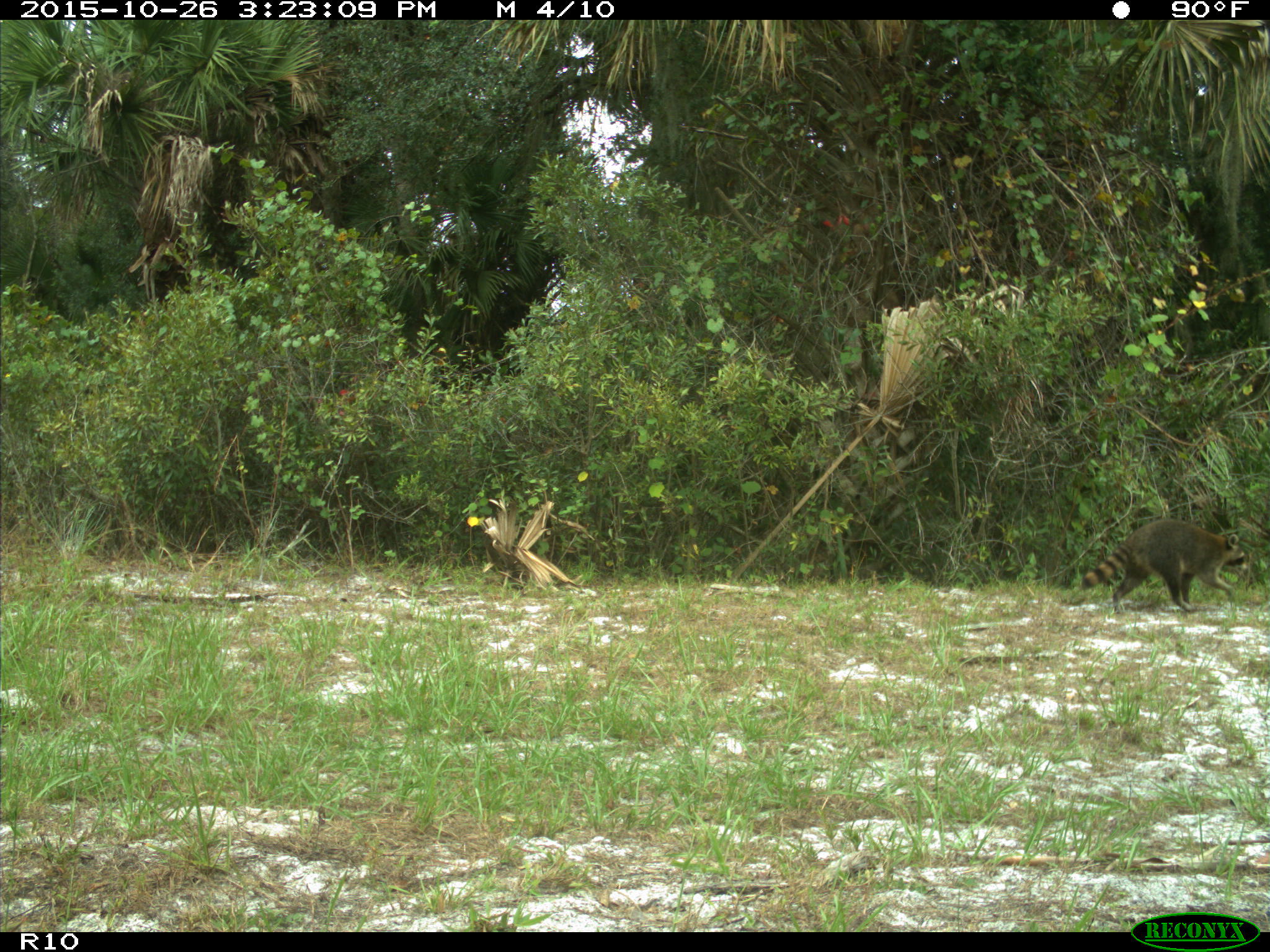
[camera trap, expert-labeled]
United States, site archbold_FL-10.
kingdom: Animalia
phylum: Chordata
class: Mammalia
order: Carnivora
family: Procyonidae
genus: Procyon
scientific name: Procyon lotor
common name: common raccoon